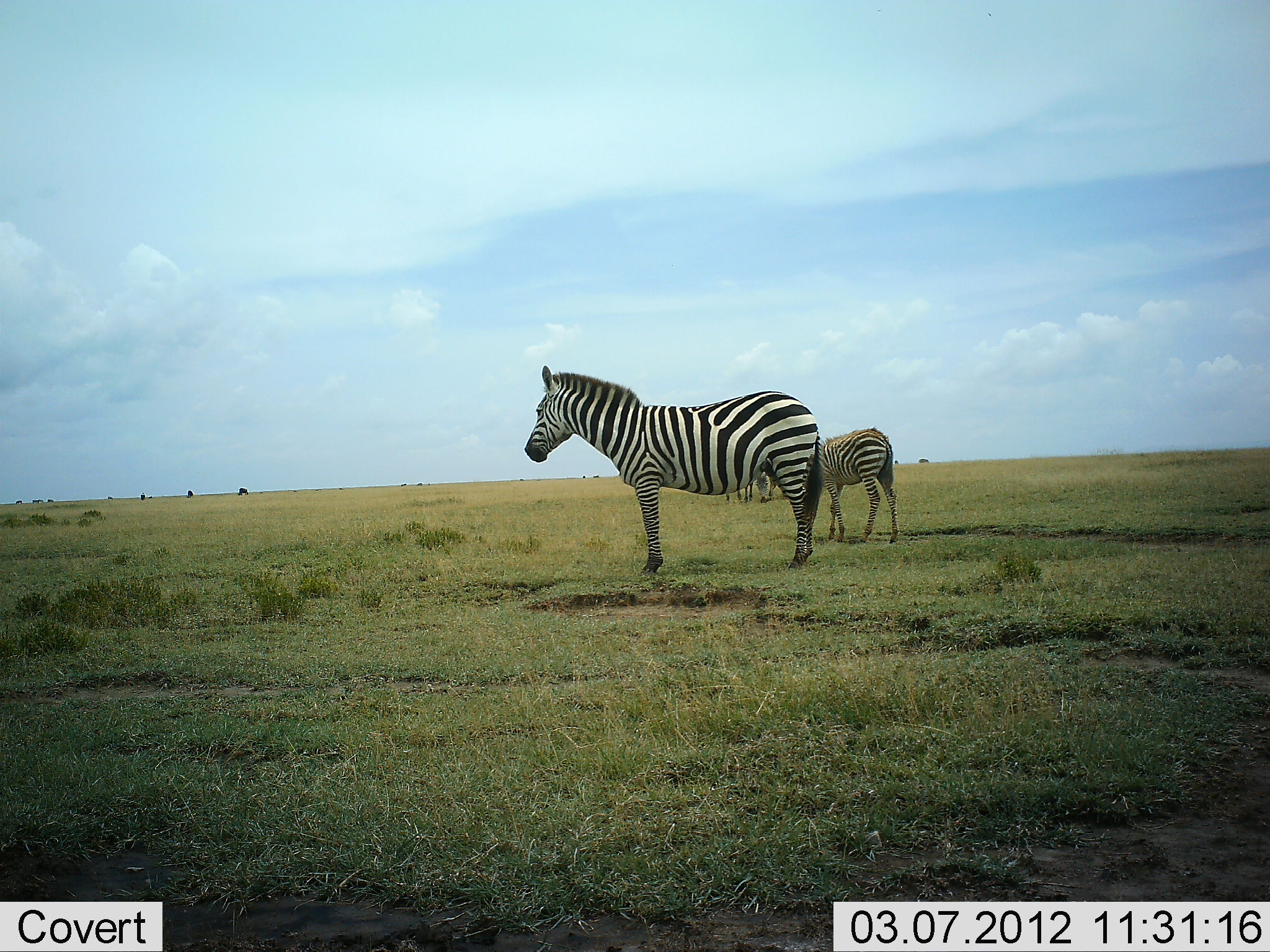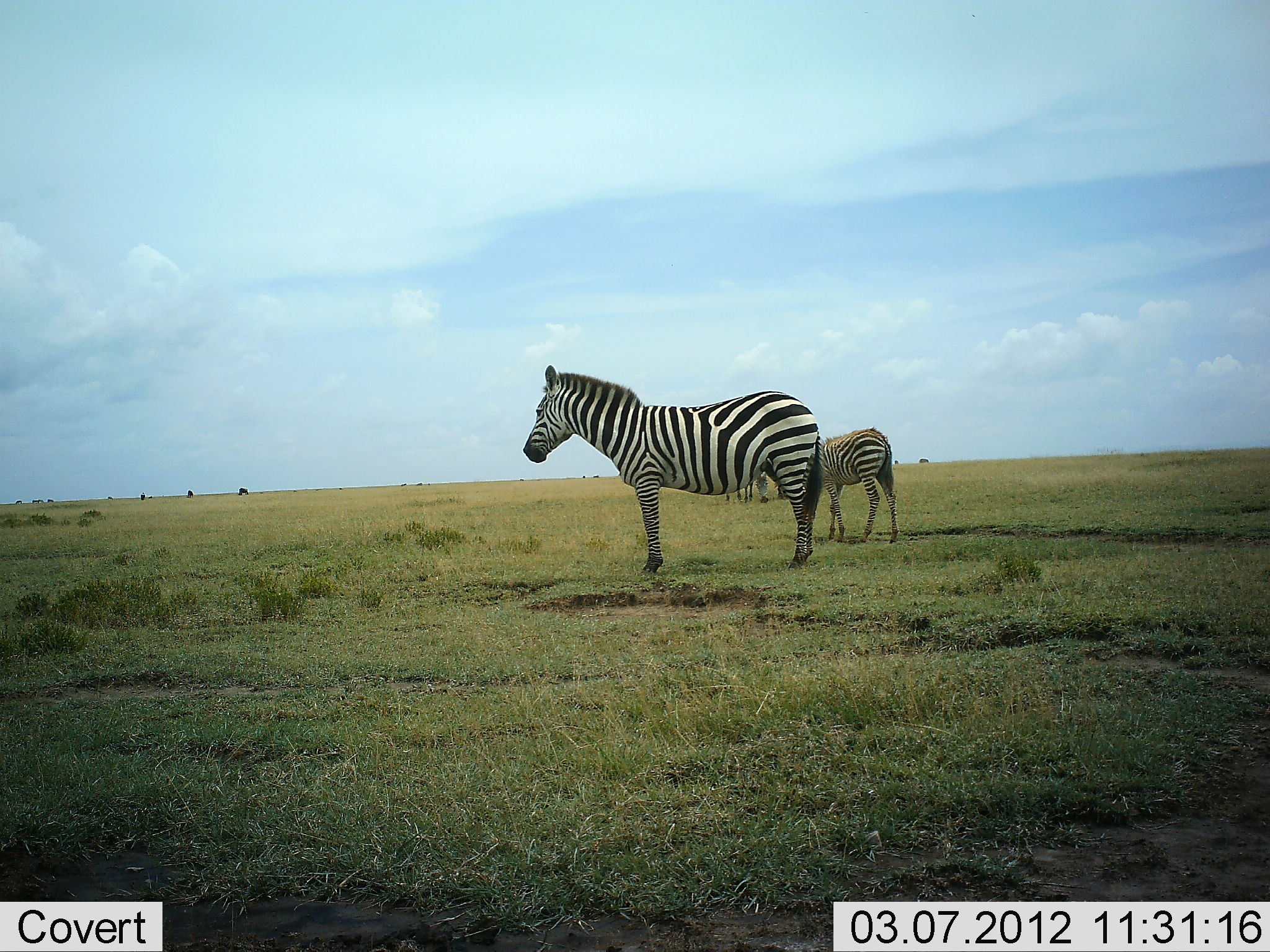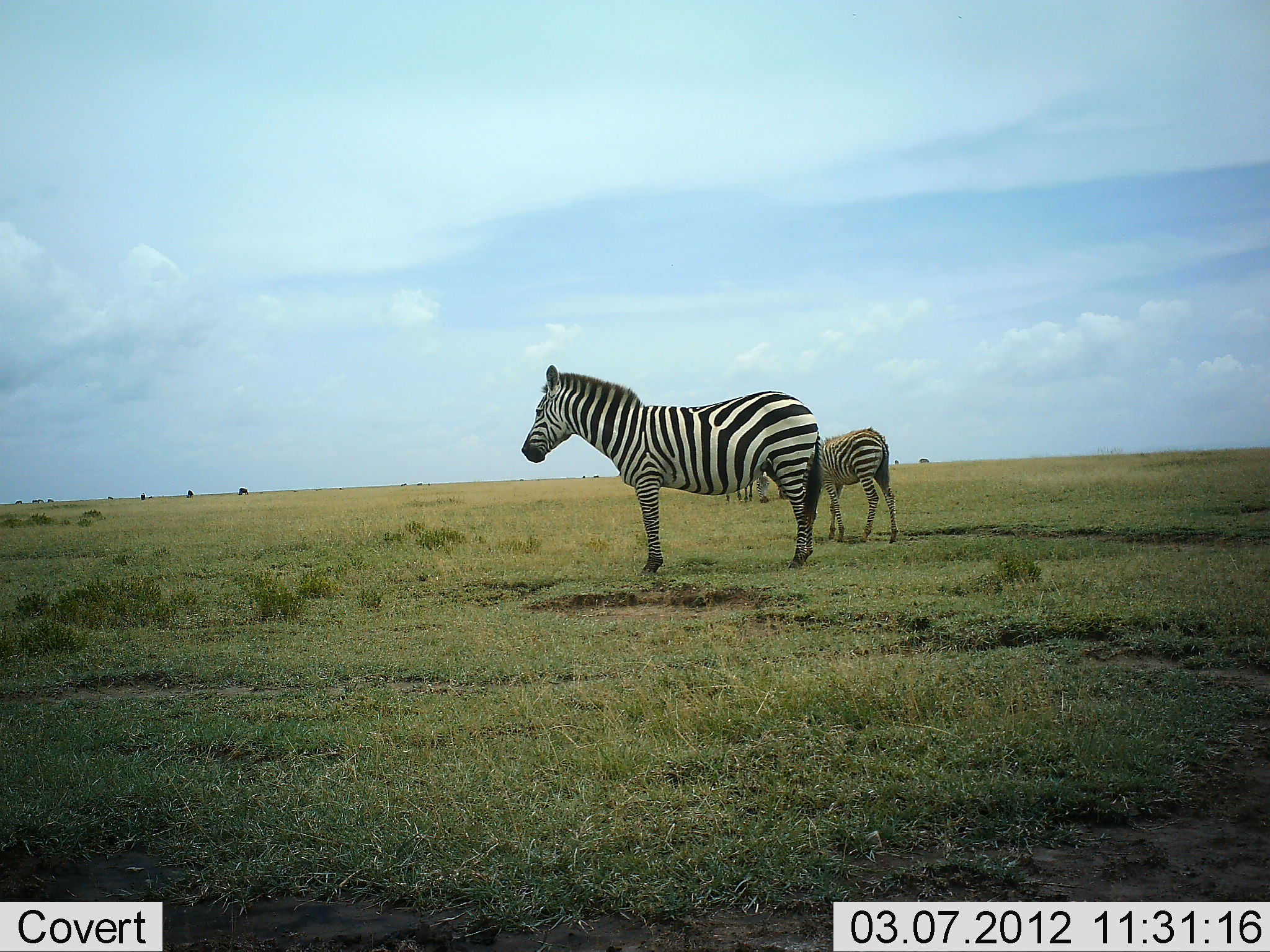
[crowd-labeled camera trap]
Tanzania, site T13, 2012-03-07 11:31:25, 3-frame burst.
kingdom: Animalia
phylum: Chordata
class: Mammalia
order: Perissodactyla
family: Equidae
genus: Equus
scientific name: Equus quagga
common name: plains zebra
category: zebra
Zebra (plains zebra) (Equus quagga), count 2. Behavior (volunteer vote fractions): standing 100%, resting 5%, moving 0%, interacting 0%. Young present (vote fraction): 37%. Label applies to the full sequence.